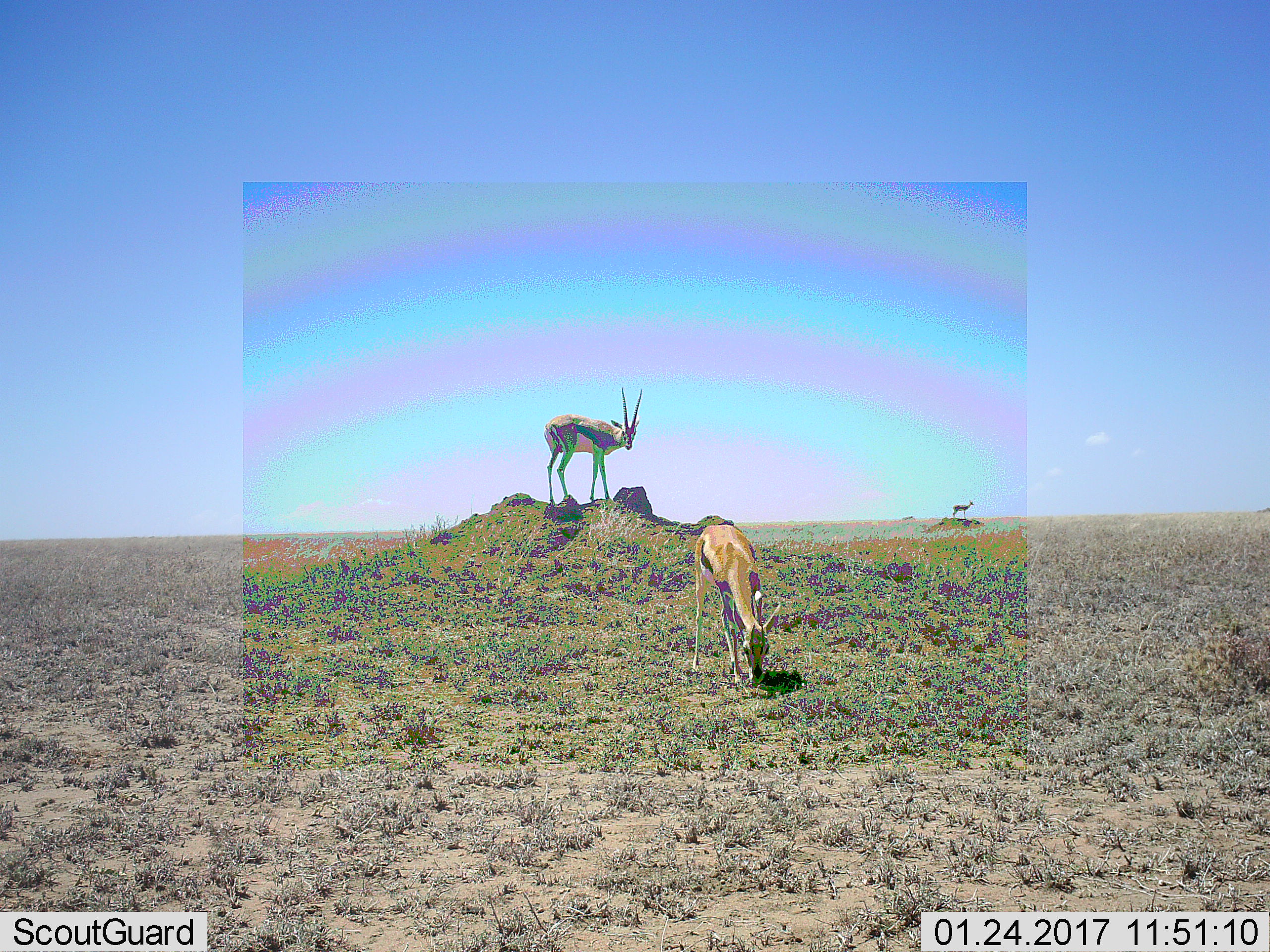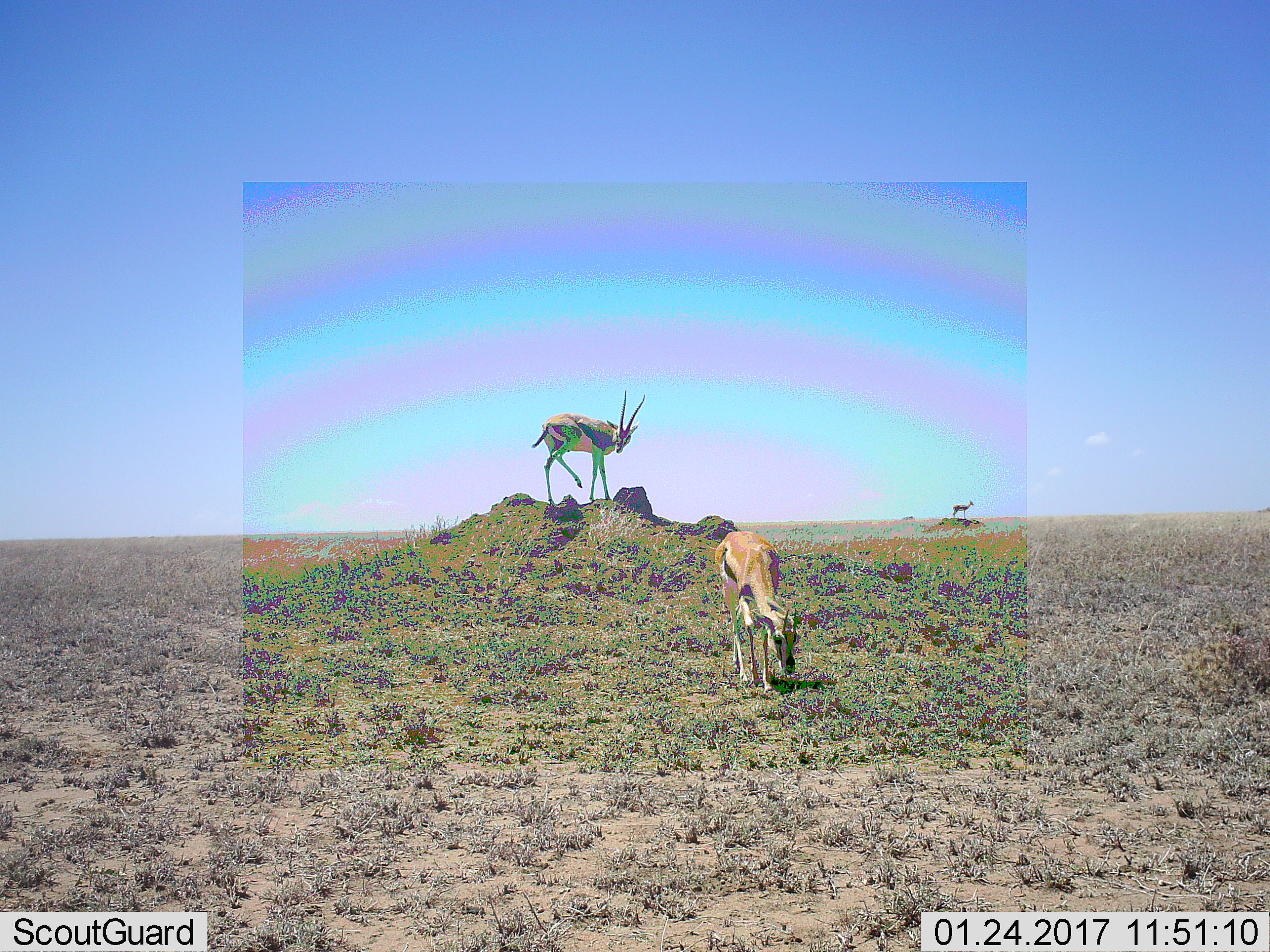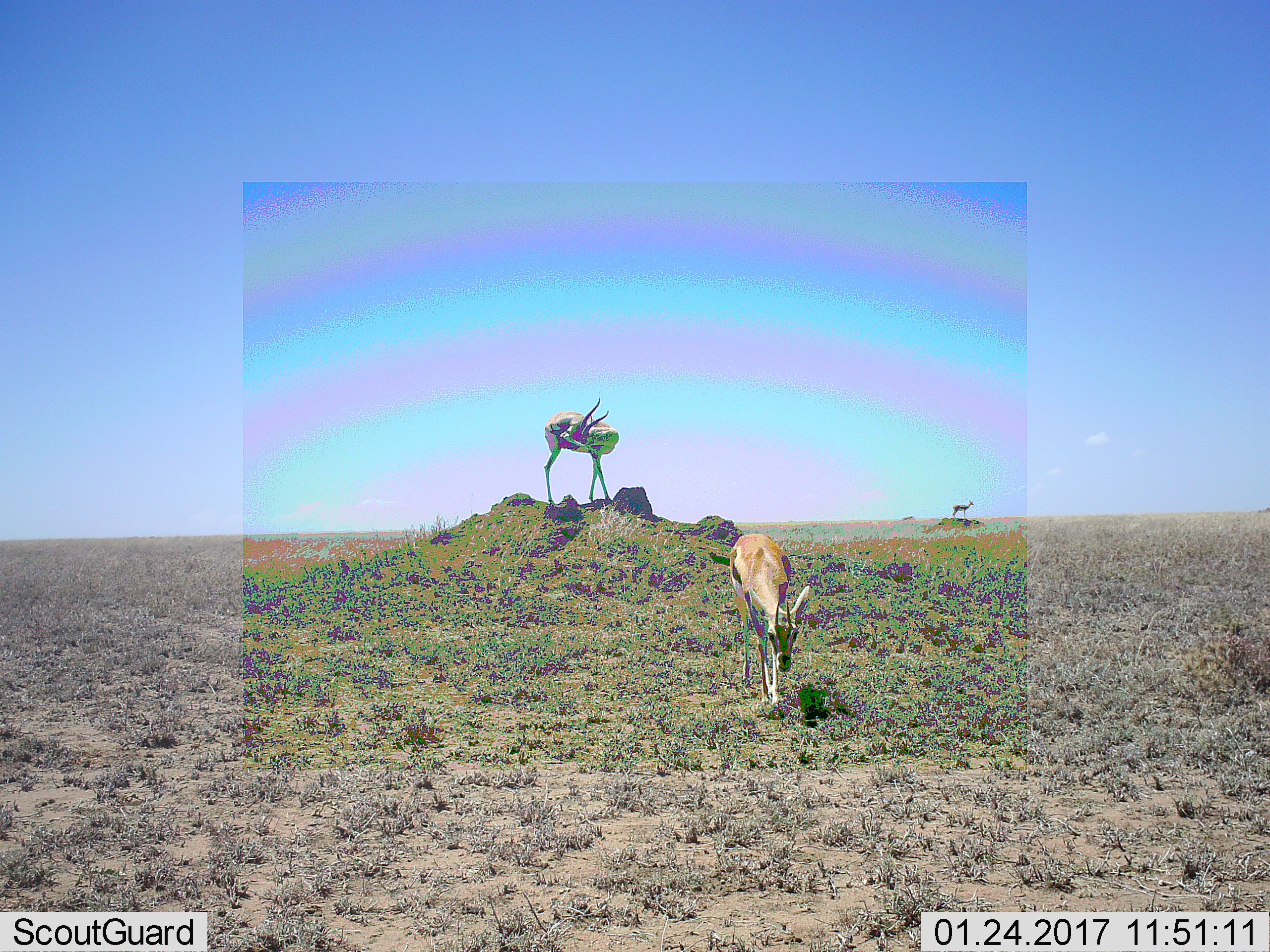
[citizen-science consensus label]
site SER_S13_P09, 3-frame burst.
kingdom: Animalia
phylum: Chordata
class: Mammalia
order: Artiodactyla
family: Bovidae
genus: Eudorcas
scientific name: Eudorcas thomsonii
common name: thomson's gazelle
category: gazellethomsons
Gazellethomsons (thomson's gazelle) (Eudorcas thomsonii), count 3. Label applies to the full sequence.